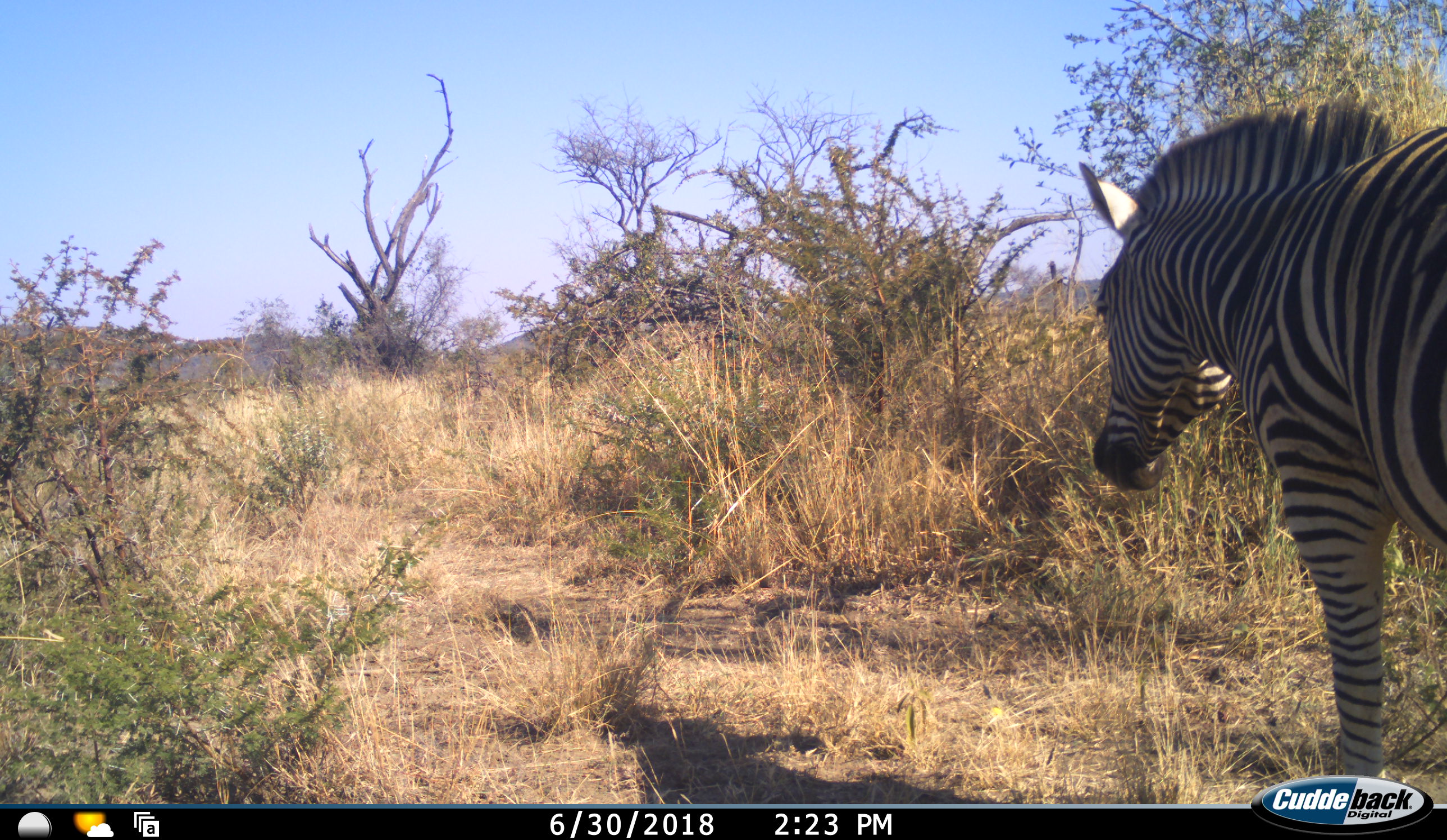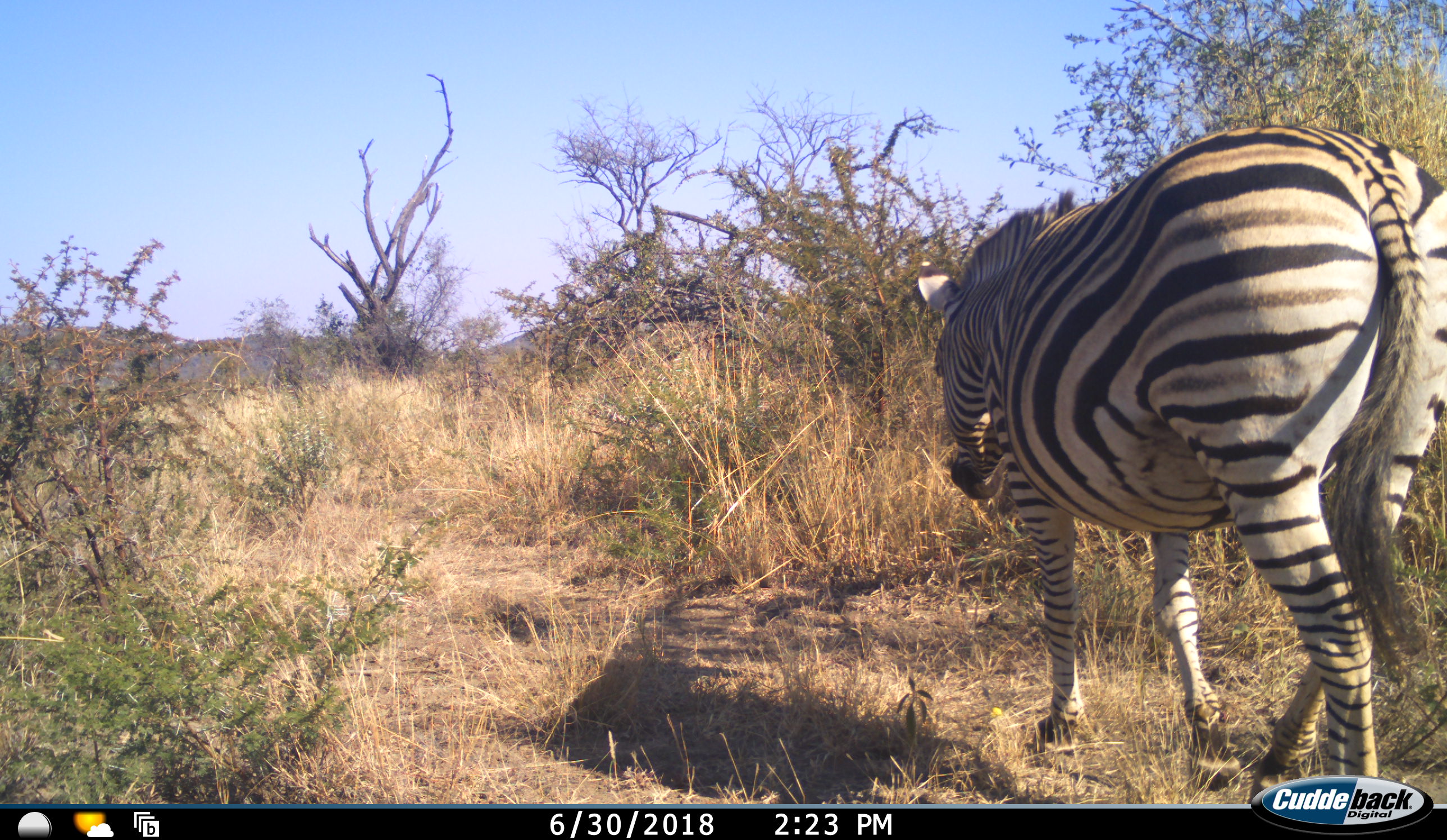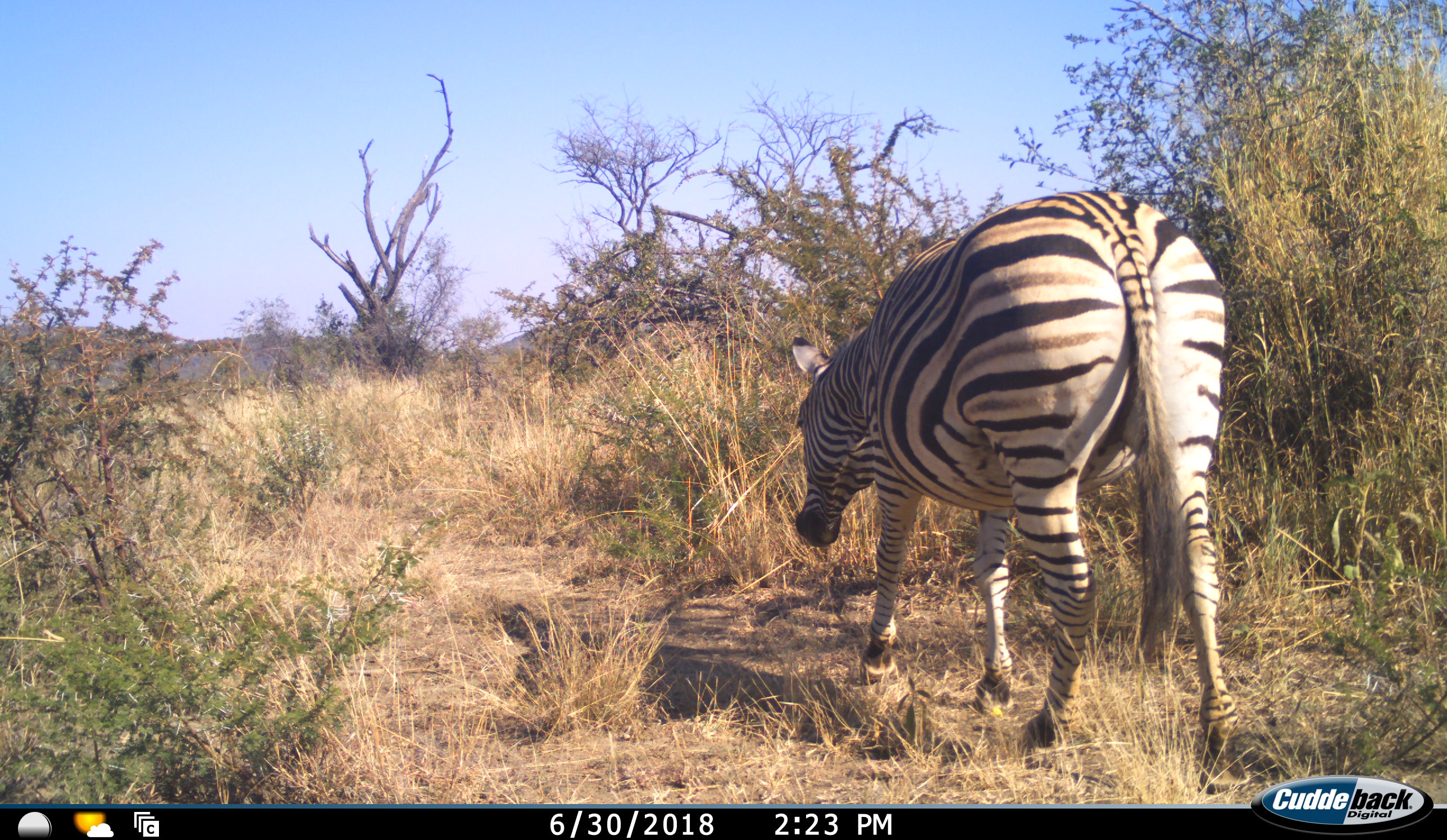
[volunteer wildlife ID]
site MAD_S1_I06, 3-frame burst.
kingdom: Animalia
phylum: Chordata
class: Mammalia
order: Perissodactyla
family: Equidae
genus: Equus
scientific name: Equus quagga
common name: plains zebra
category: zebraplains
Zebraplains (plains zebra) (Equus quagga), count 1. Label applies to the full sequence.